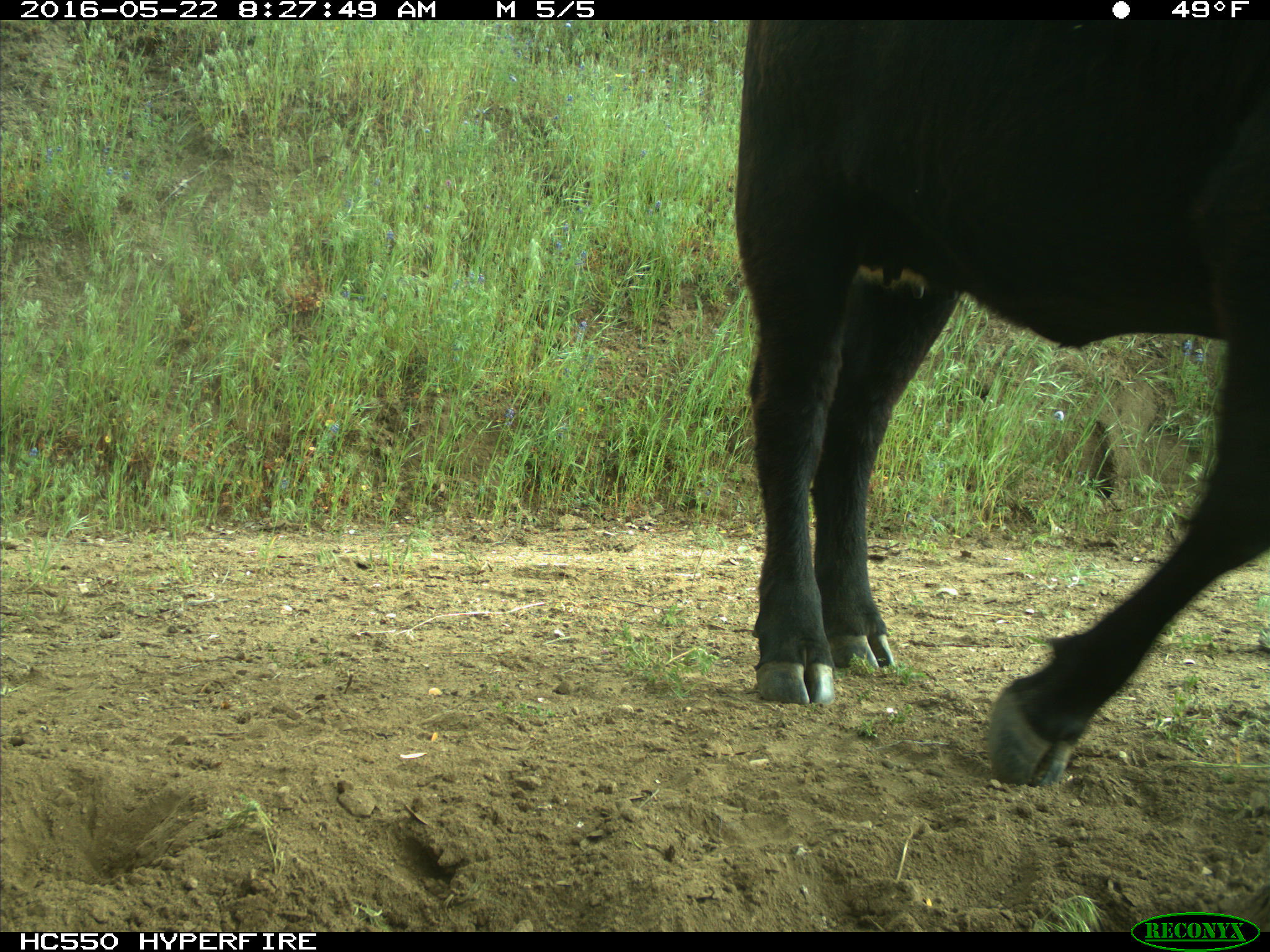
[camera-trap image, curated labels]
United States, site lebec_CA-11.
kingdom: Animalia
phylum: Chordata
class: Mammalia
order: Artiodactyla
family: Bovidae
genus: Bos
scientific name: Bos taurus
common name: domestic cow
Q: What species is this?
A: Bos taurus (domestic cow).